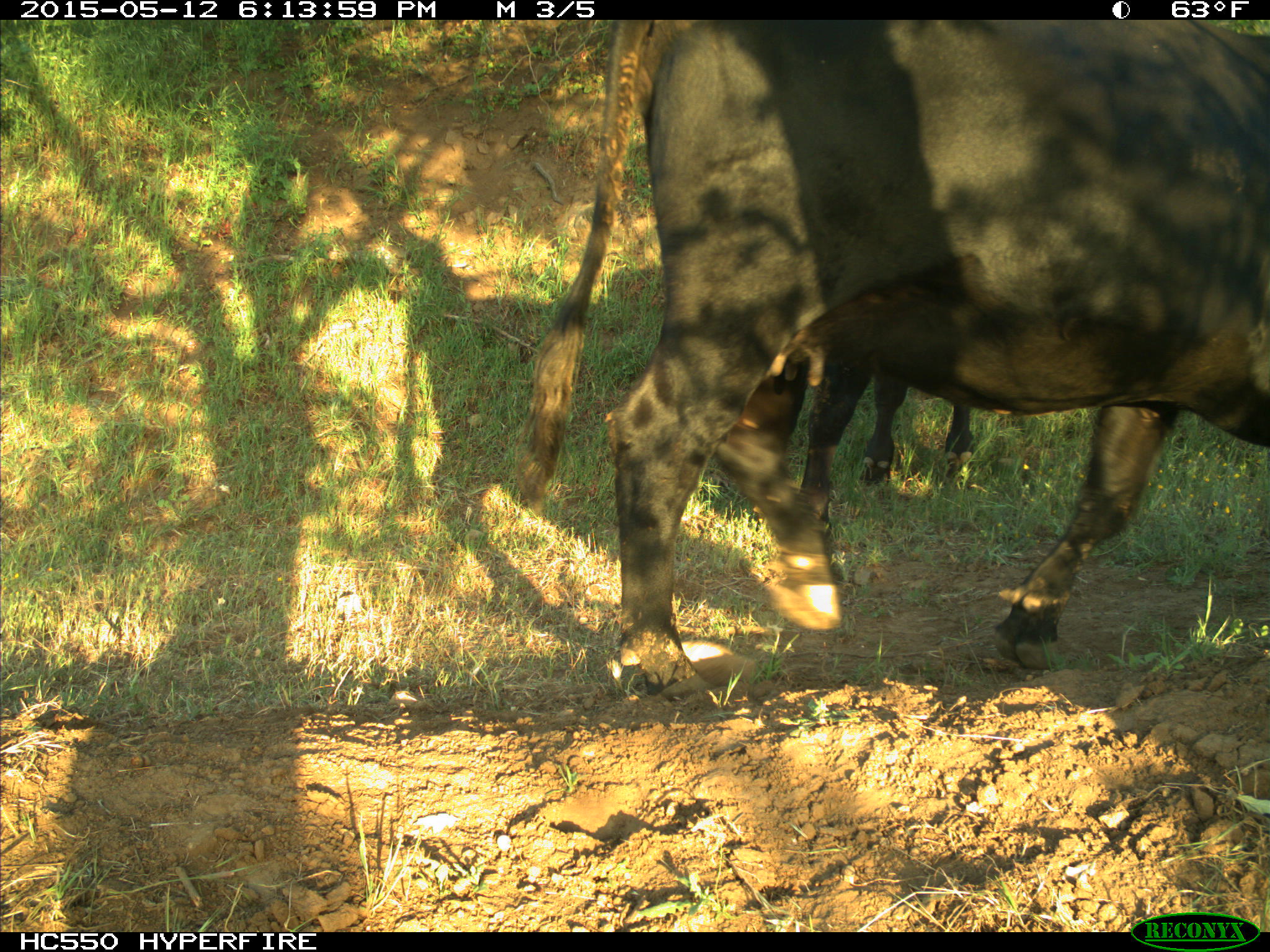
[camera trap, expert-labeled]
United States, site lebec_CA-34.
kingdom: Animalia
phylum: Chordata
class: Mammalia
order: Artiodactyla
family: Bovidae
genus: Bos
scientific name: Bos taurus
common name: domestic cow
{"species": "Bos taurus (domestic cow)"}